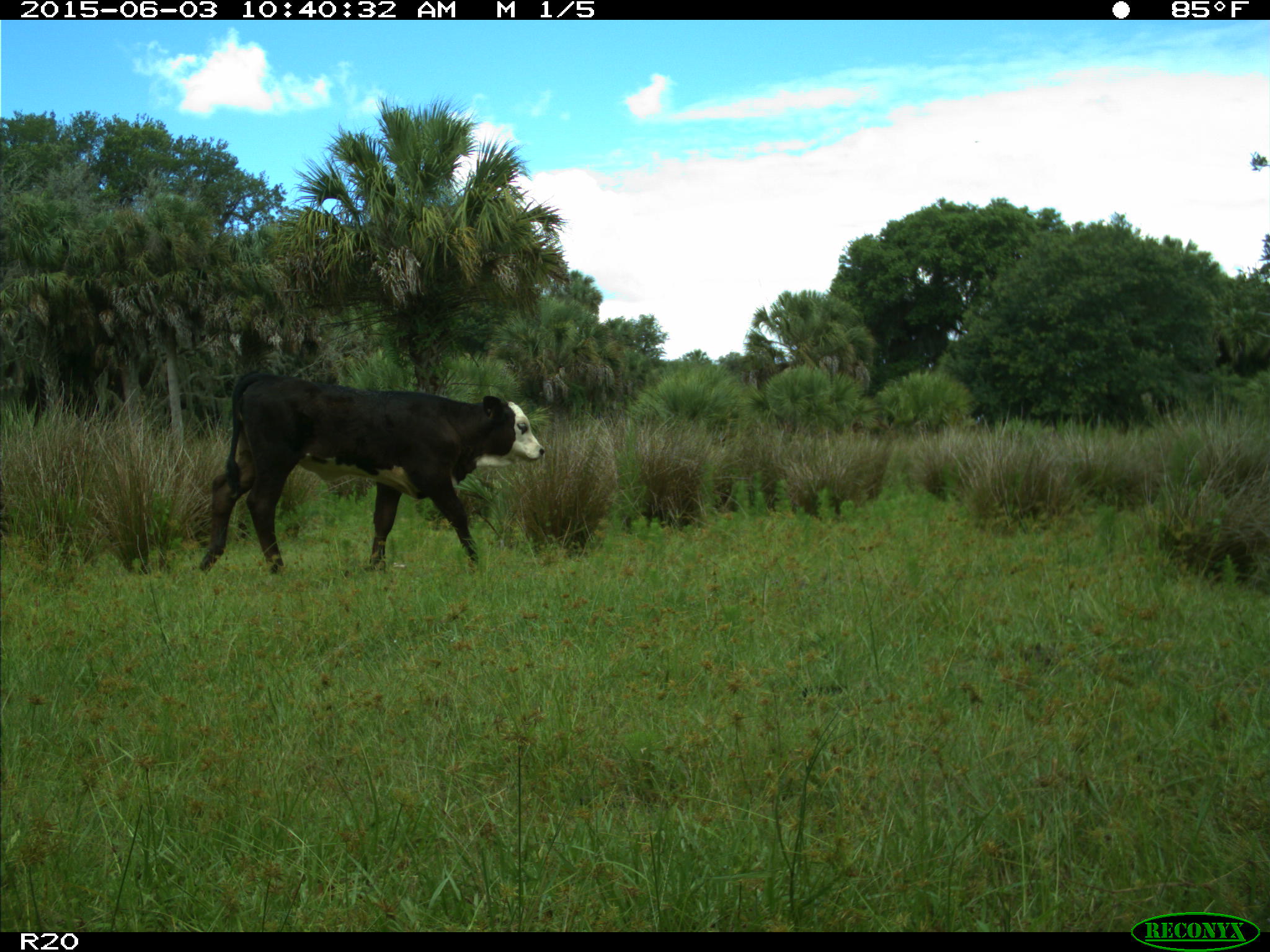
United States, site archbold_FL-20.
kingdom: Animalia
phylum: Chordata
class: Mammalia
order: Artiodactyla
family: Bovidae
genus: Bos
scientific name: Bos taurus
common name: domestic cow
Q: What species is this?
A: Bos taurus (domestic cow).